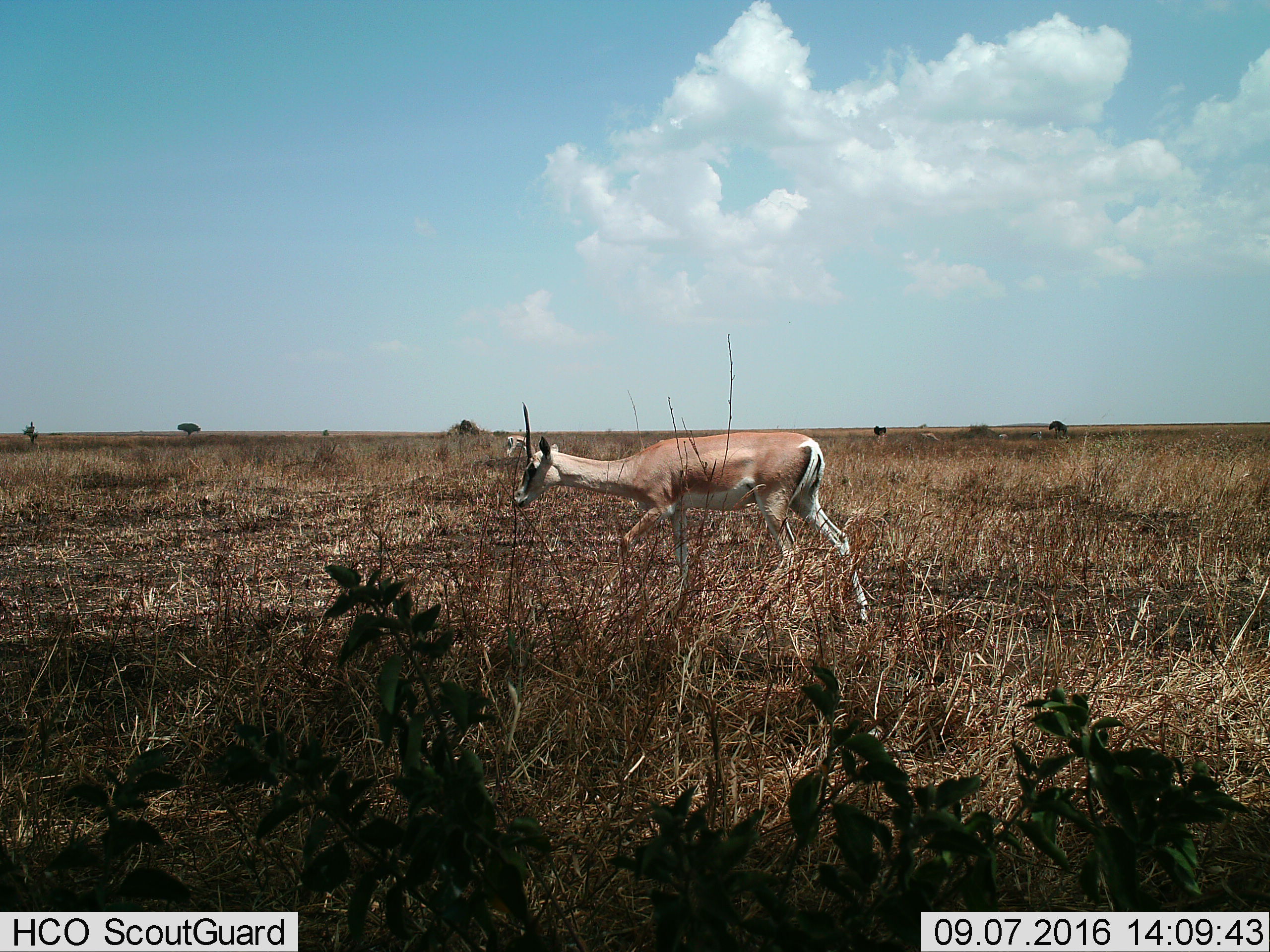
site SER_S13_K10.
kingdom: Animalia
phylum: Chordata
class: Mammalia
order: Artiodactyla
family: Bovidae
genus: Nanger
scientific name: Nanger granti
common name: grant's gazelle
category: gazellegrants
Gazellegrants (grant's gazelle) (Nanger granti), count 3. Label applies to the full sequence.